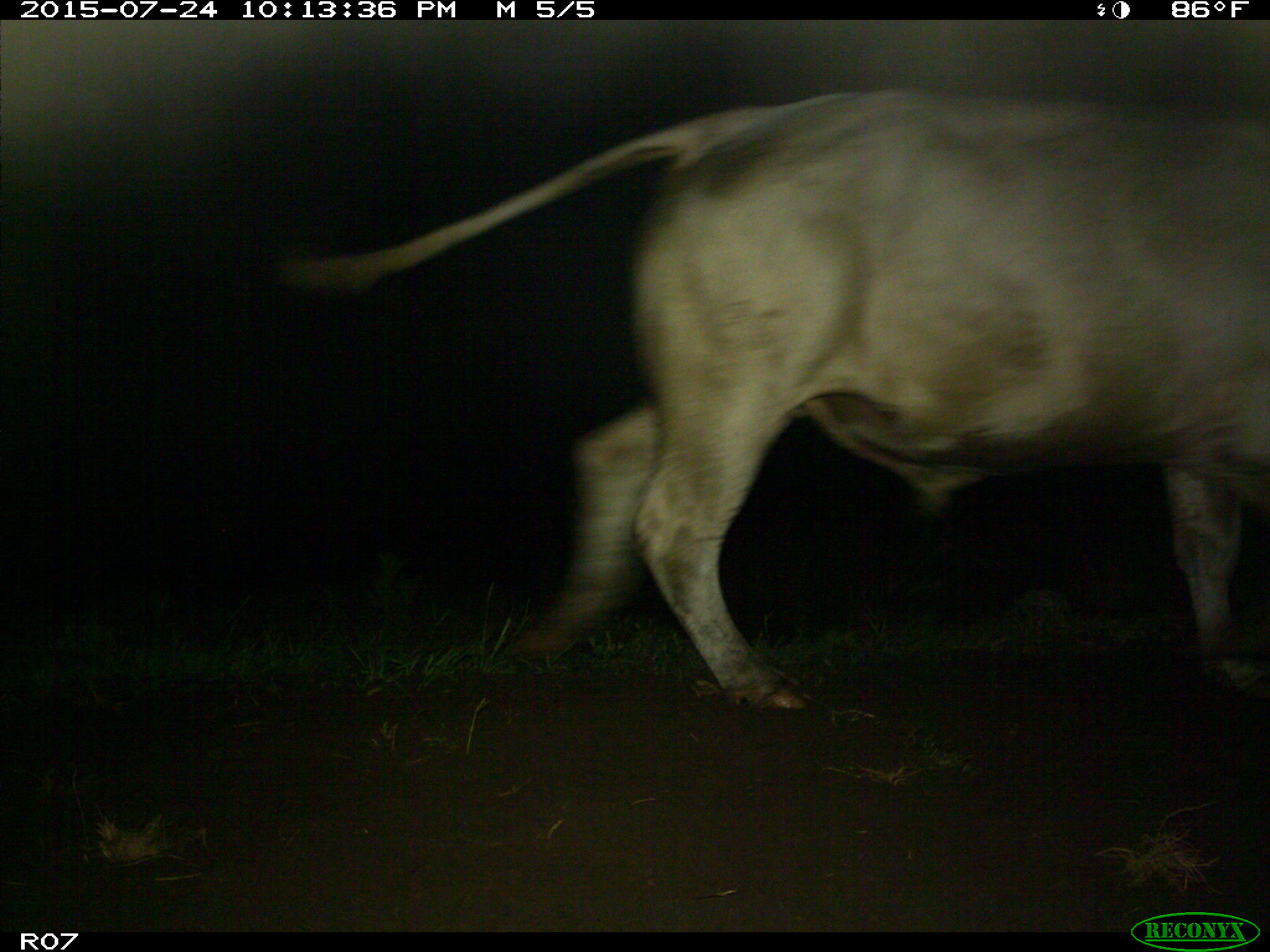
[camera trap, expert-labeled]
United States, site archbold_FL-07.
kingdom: Animalia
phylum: Chordata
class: Mammalia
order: Artiodactyla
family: Bovidae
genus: Bos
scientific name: Bos taurus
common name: domestic cow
Bos taurus (domestic cow).